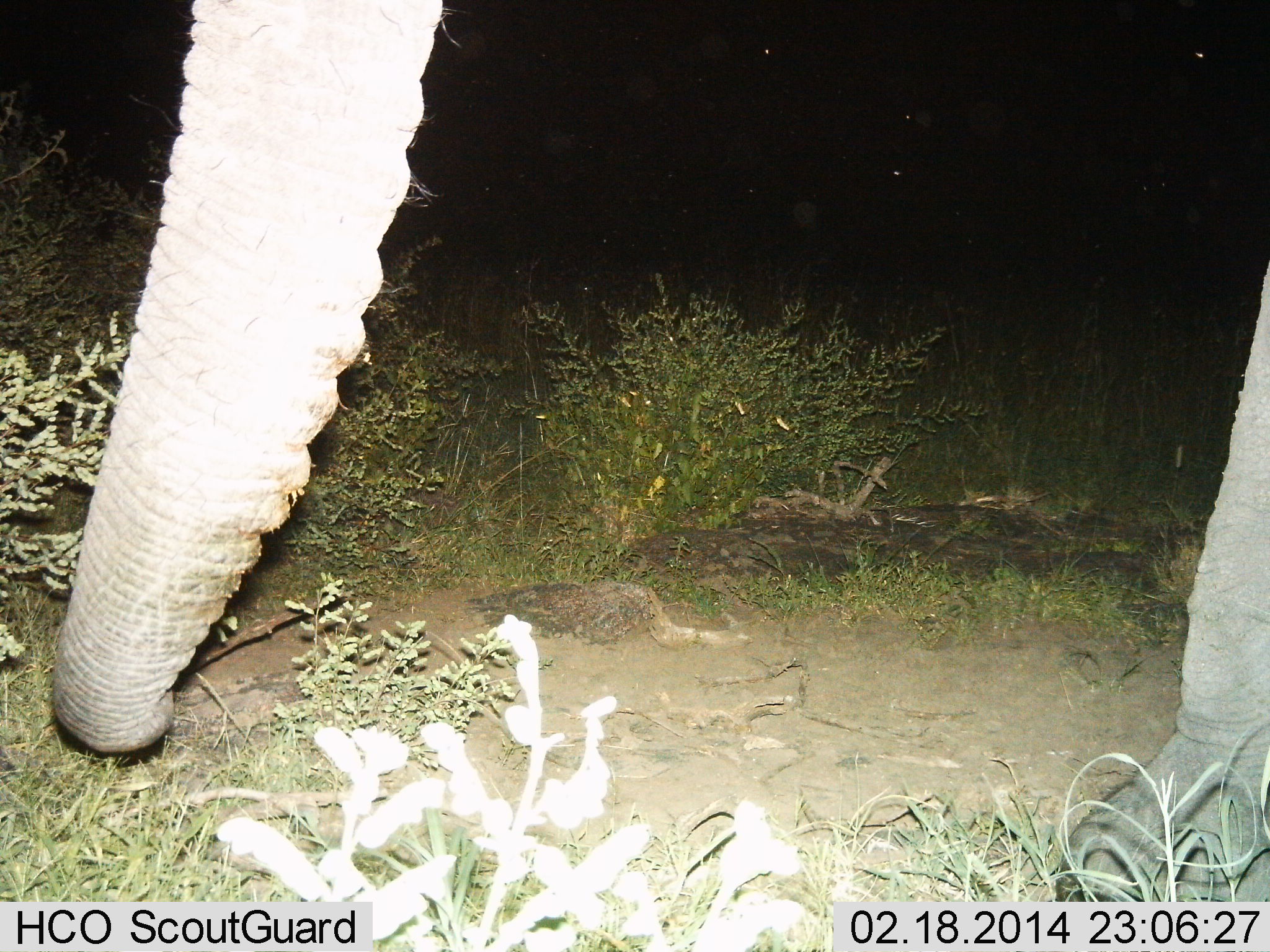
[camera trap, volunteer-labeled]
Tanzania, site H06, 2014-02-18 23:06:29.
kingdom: Animalia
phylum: Chordata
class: Mammalia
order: Proboscidea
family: Elephantidae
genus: Loxodonta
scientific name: Loxodonta africana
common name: african bush elephant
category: elephant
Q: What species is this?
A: Elephant (african bush elephant) (Loxodonta africana).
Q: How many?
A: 1.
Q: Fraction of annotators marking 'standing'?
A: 70%.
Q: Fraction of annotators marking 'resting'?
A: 0%.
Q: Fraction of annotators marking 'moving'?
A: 10%.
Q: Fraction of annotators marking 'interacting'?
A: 0%.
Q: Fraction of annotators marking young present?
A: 0%.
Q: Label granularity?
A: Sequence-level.